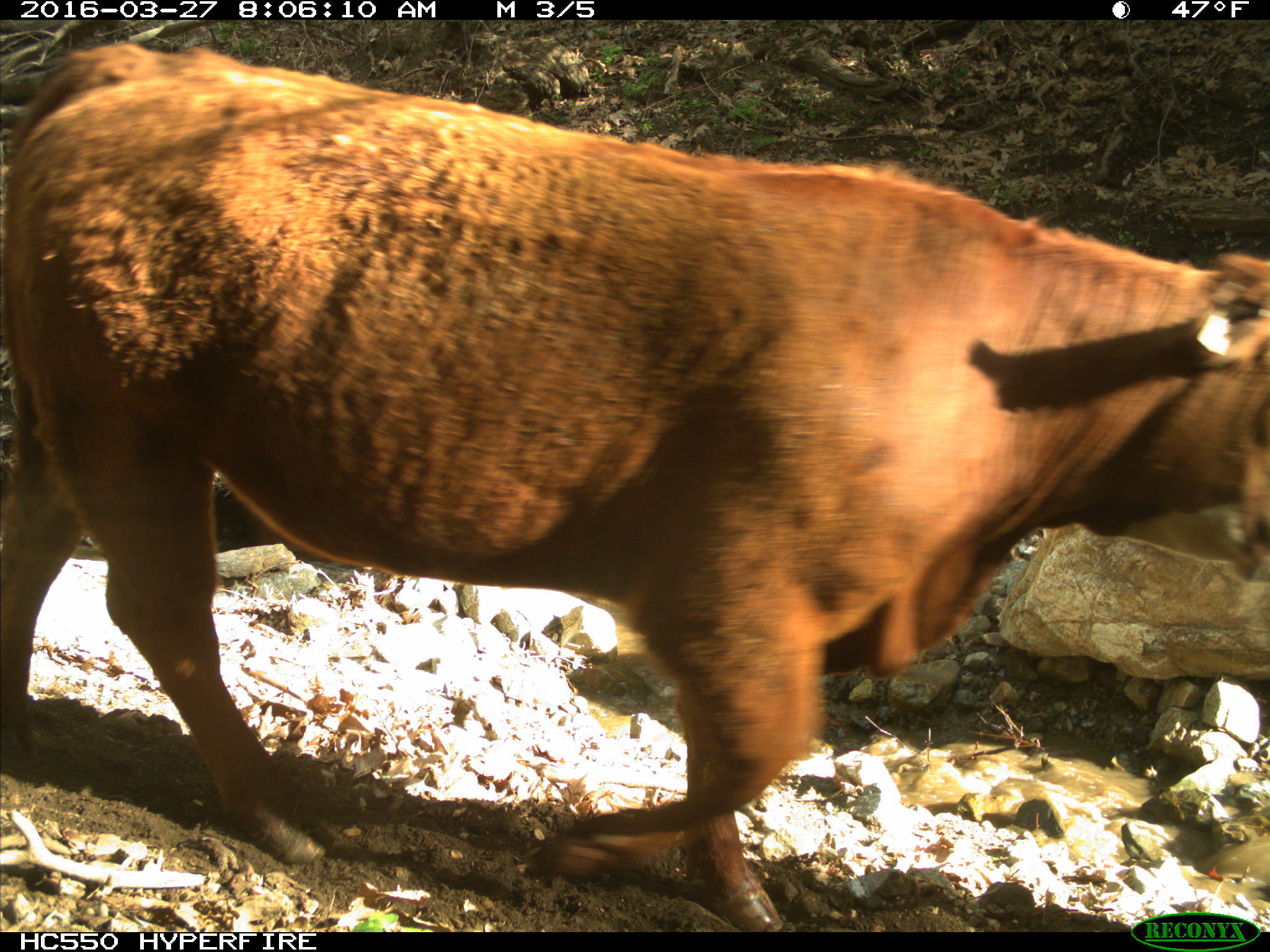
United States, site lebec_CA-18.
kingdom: Animalia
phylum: Chordata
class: Mammalia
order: Artiodactyla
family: Bovidae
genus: Bos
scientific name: Bos taurus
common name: domestic cow